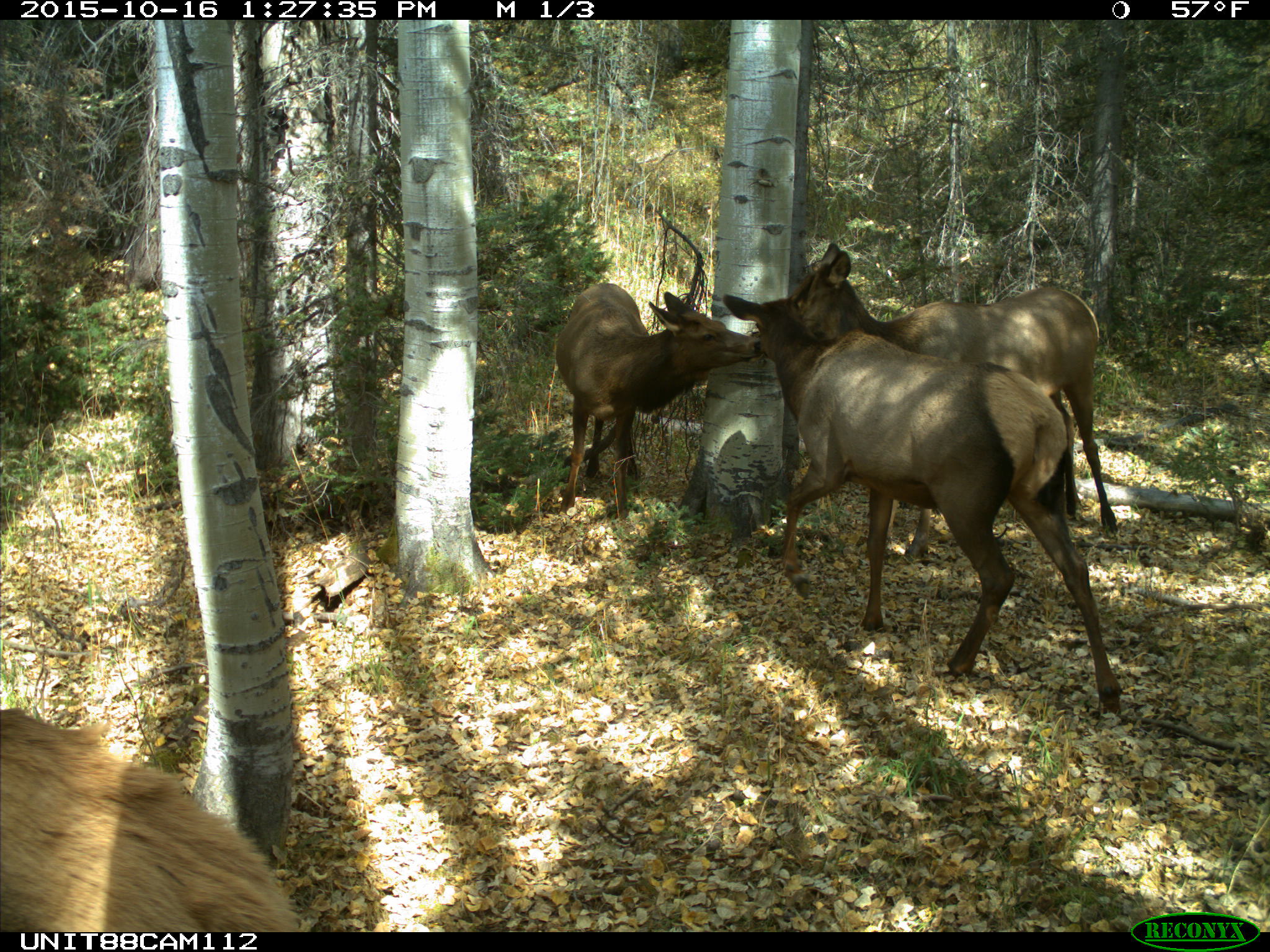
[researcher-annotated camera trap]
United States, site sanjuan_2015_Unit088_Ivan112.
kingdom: Animalia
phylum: Chordata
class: Mammalia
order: Artiodactyla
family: Cervidae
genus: Cervus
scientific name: Cervus elaphus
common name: red deer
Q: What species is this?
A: Cervus elaphus (red deer).